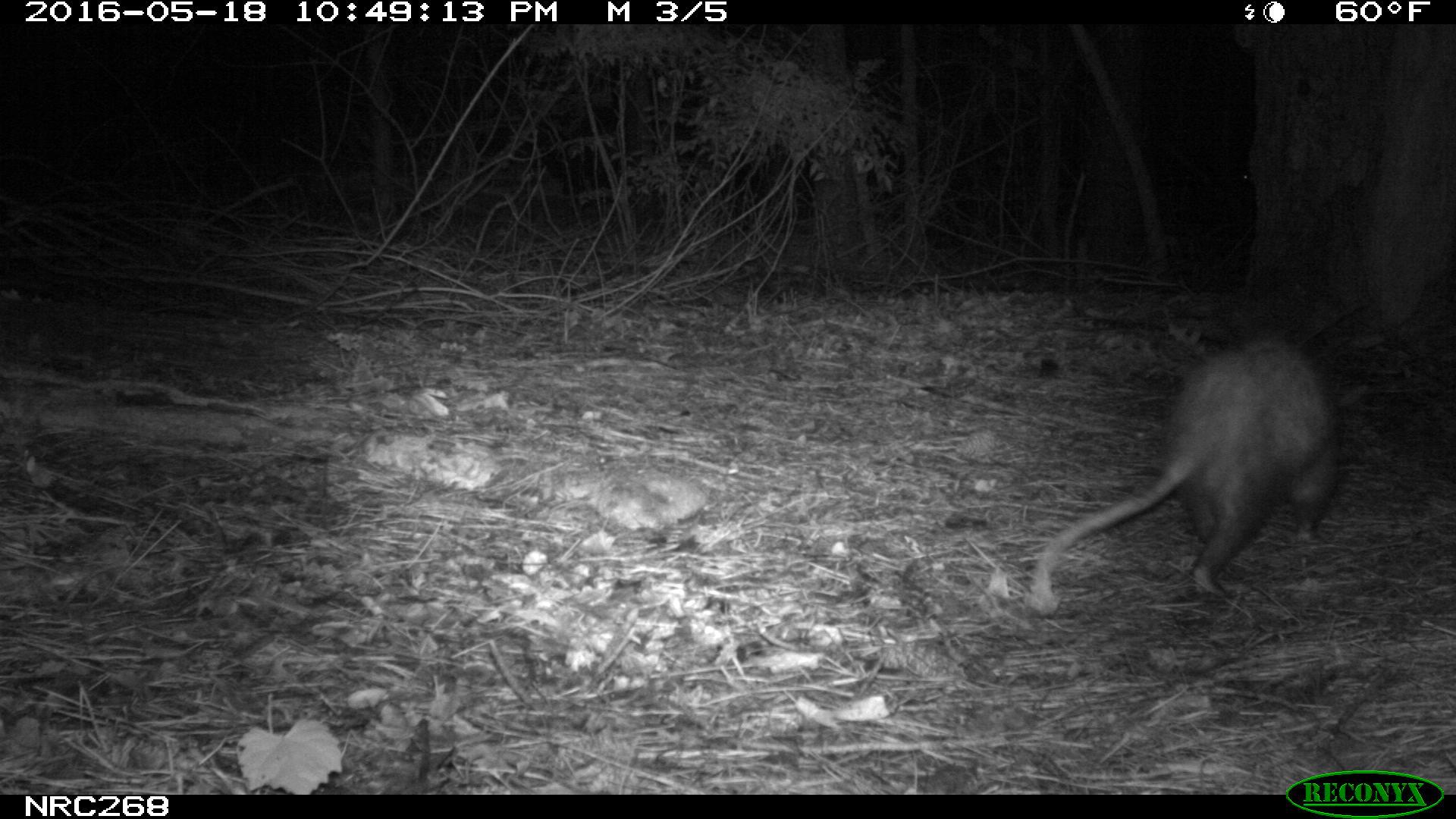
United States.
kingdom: Animalia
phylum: Chordata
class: Mammalia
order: Didelphimorphia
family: Didelphidae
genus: Didelphis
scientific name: Didelphis virginiana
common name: virginia opossum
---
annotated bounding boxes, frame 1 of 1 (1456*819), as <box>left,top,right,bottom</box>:
Virginia Opossum: <box>1021,330,1352,609</box>